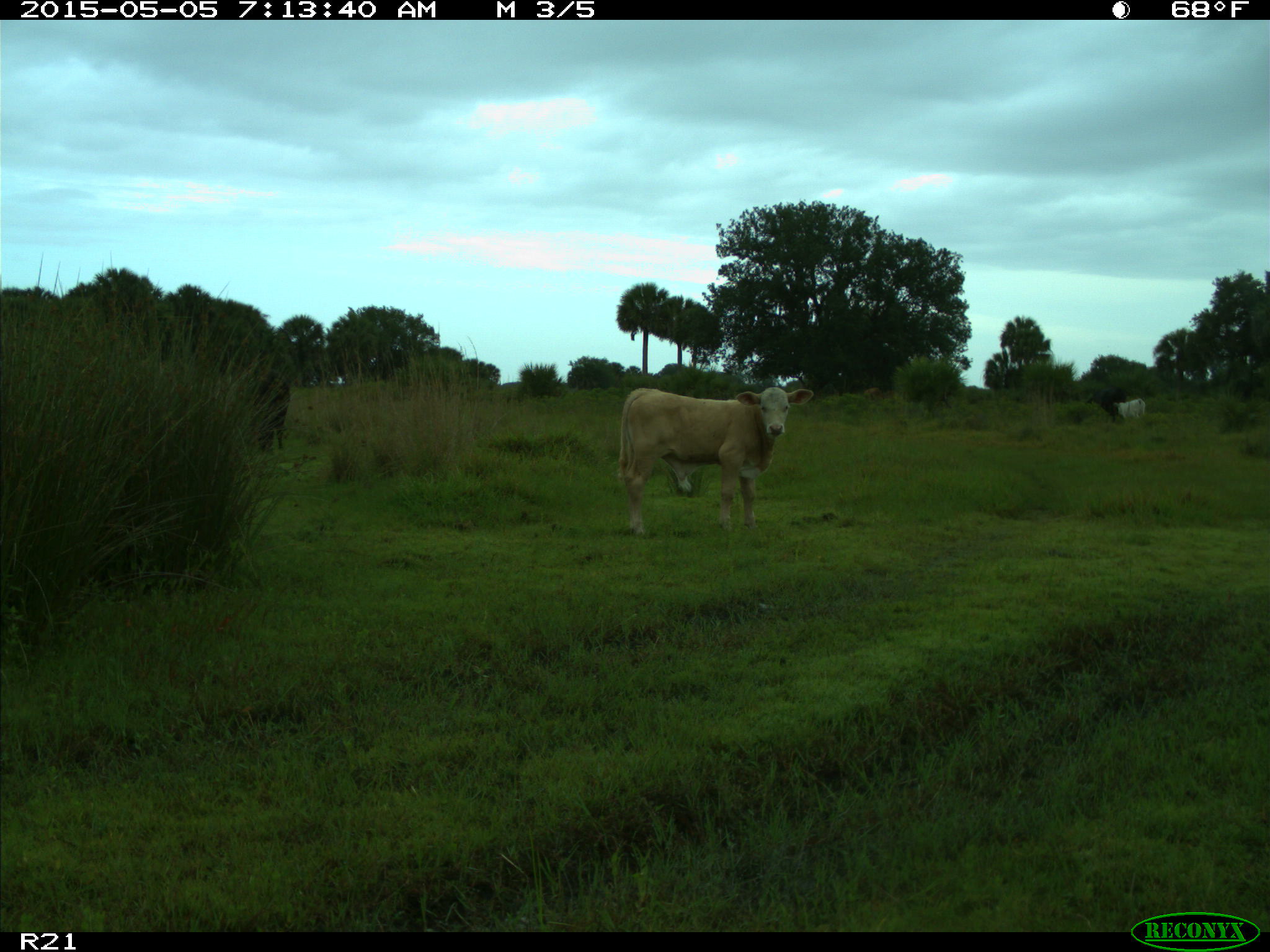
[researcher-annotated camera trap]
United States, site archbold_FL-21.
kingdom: Animalia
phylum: Chordata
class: Mammalia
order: Artiodactyla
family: Bovidae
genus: Bos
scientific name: Bos taurus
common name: domestic cow